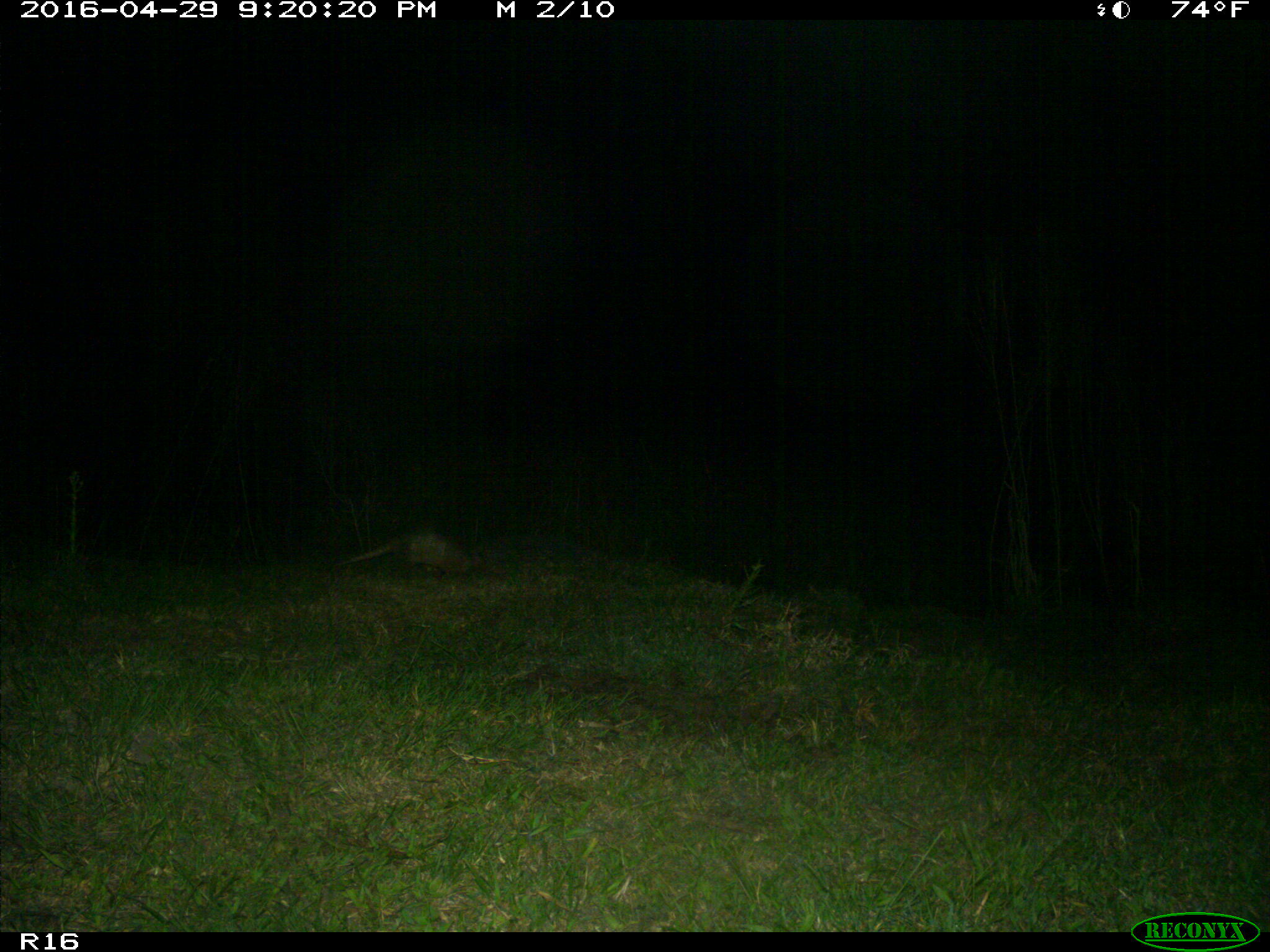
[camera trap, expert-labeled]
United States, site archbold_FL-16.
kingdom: Animalia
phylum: Chordata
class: Mammalia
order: Cingulata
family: Dasypodidae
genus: Dasypus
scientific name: Dasypus novemcinctus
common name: nine-banded armadillo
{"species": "Dasypus novemcinctus (nine-banded armadillo)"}